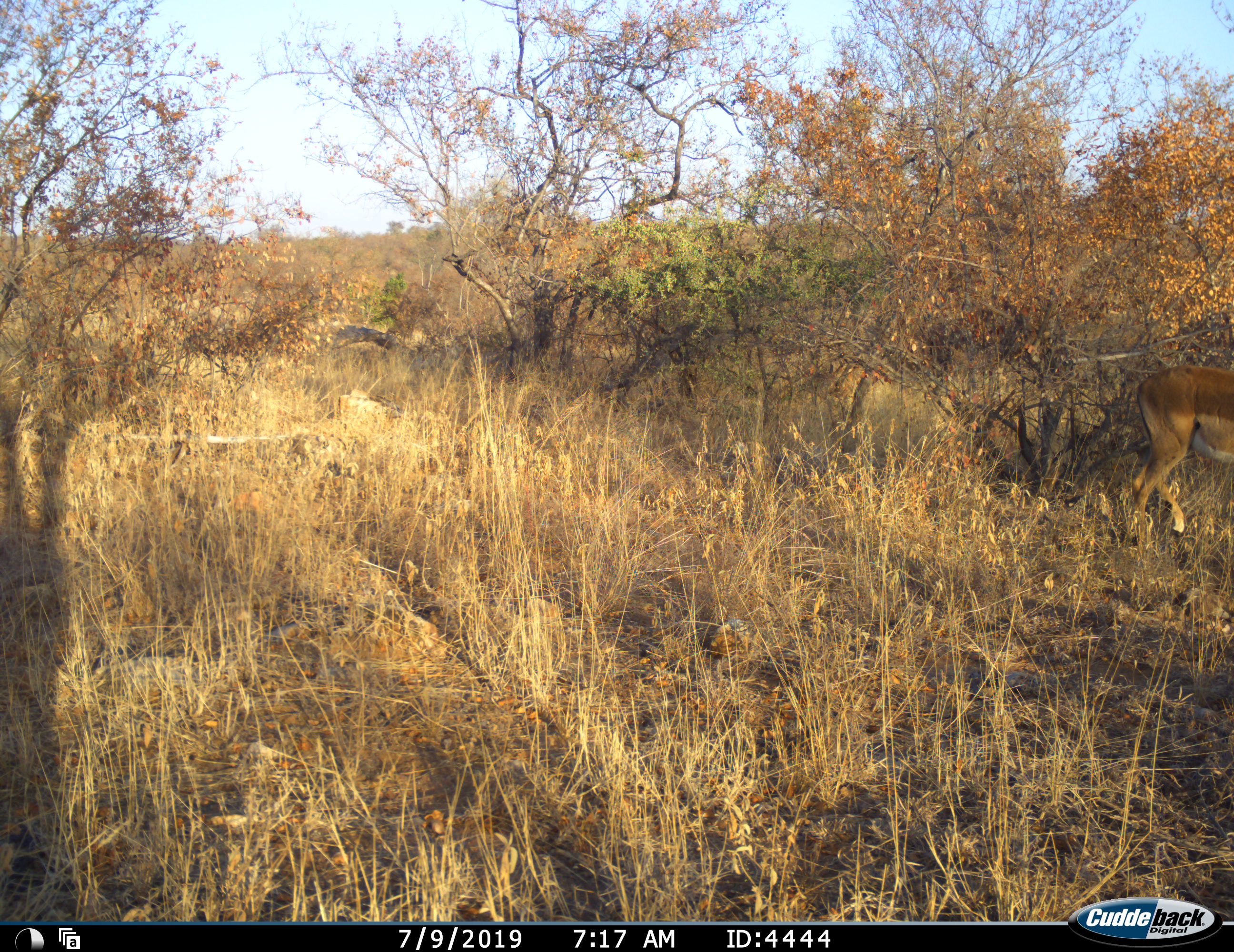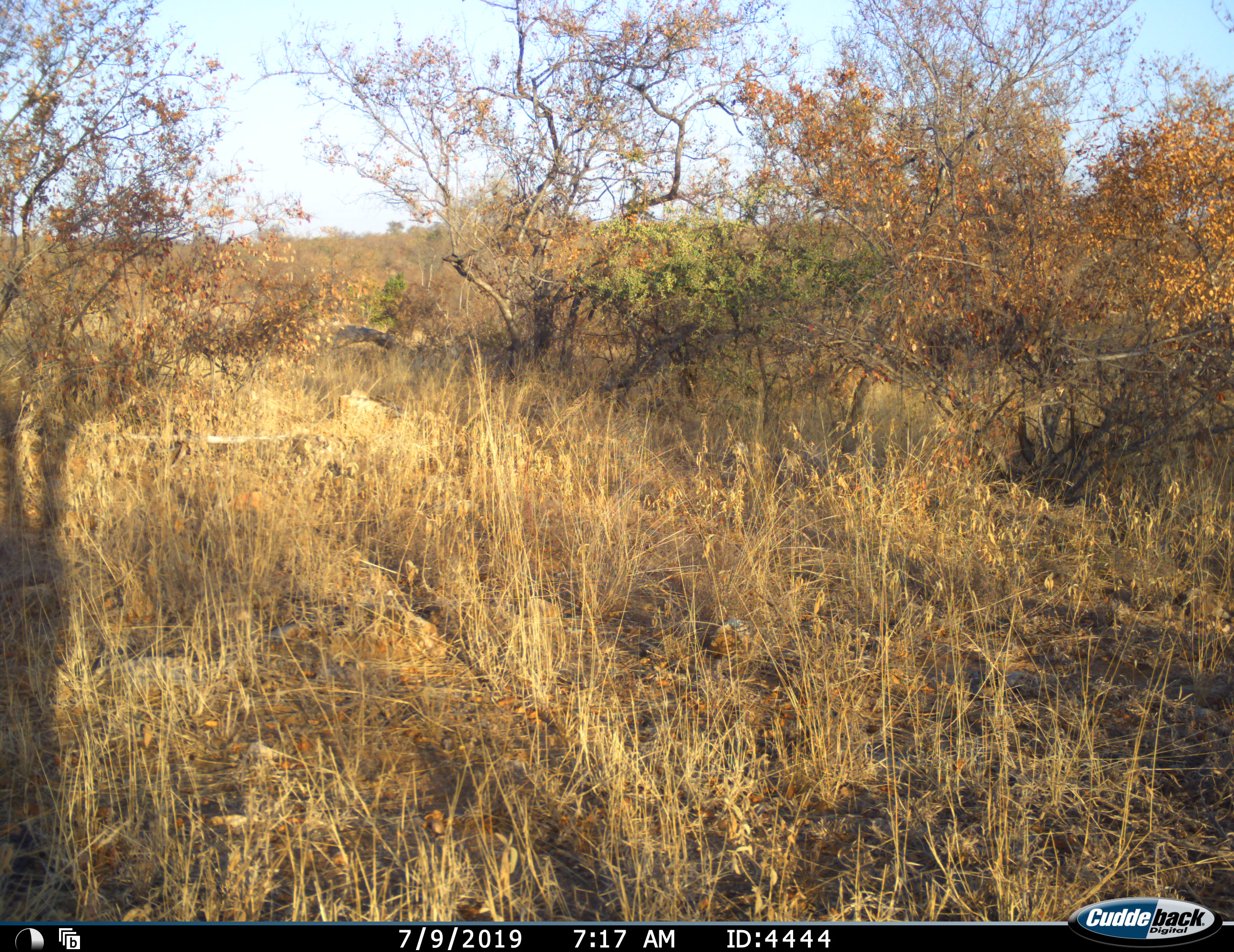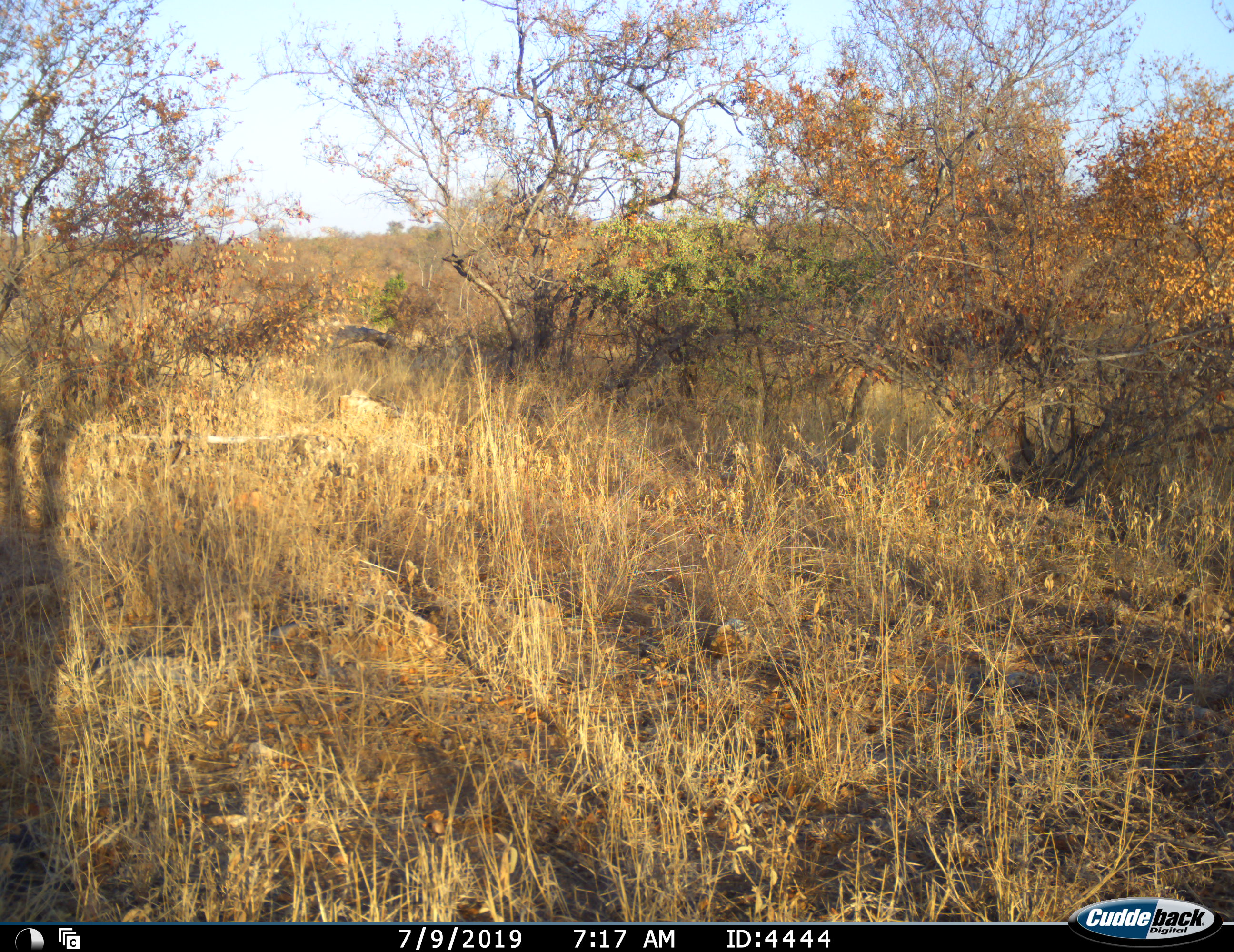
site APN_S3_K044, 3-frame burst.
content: unidentified animal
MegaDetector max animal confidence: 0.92